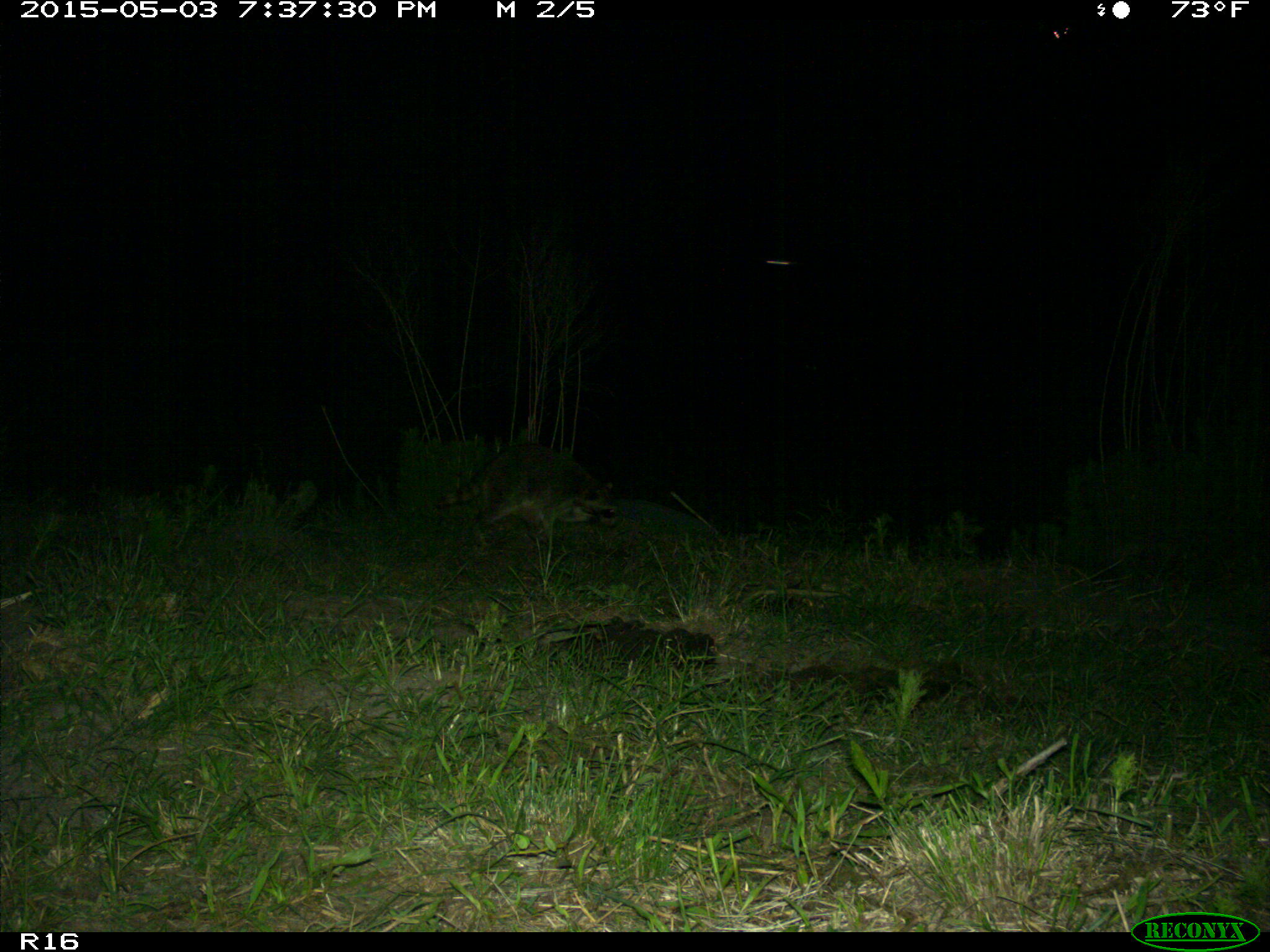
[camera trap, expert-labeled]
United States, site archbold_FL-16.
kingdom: Animalia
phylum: Chordata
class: Mammalia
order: Carnivora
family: Procyonidae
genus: Procyon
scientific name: Procyon lotor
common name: common raccoon